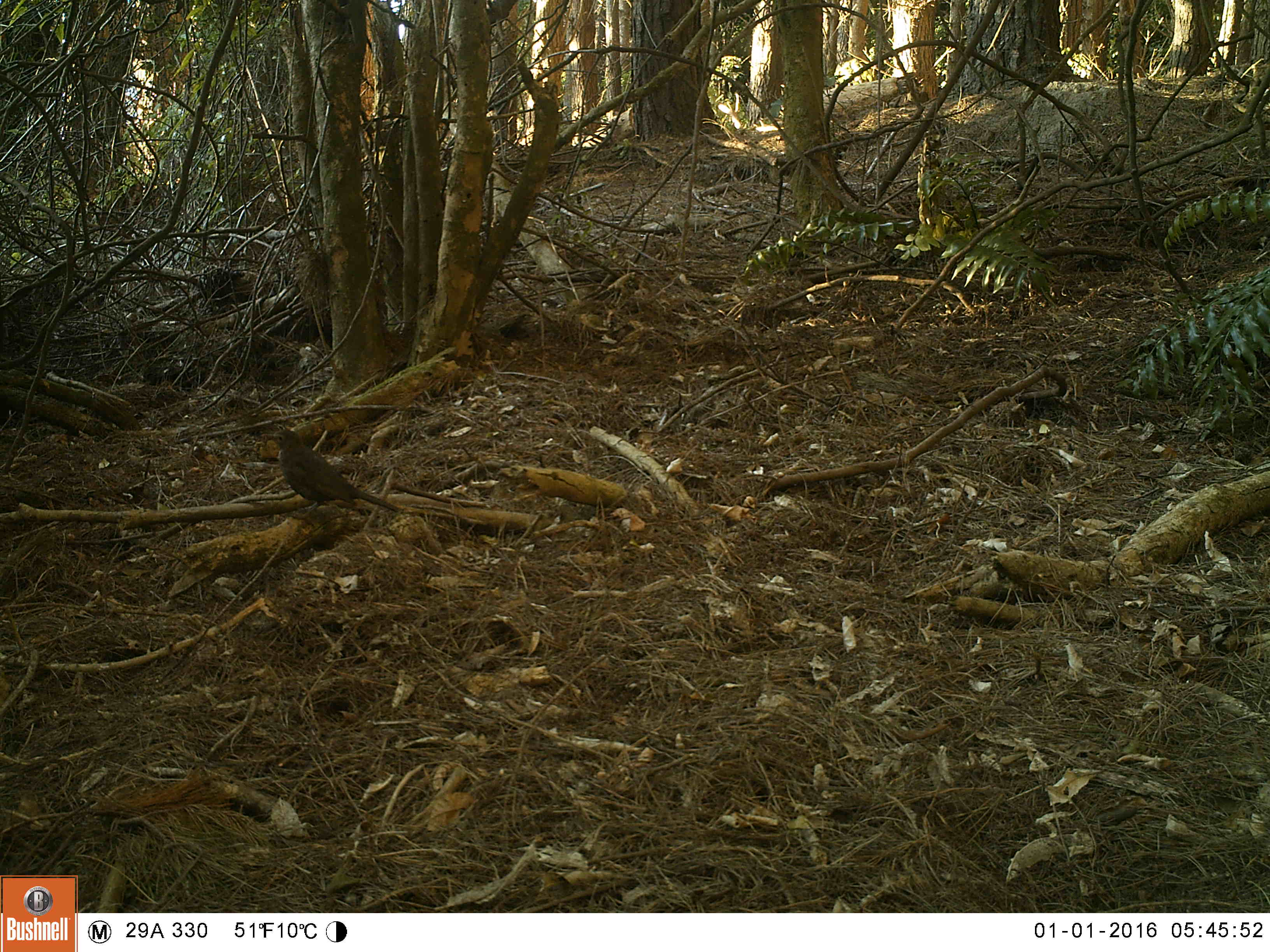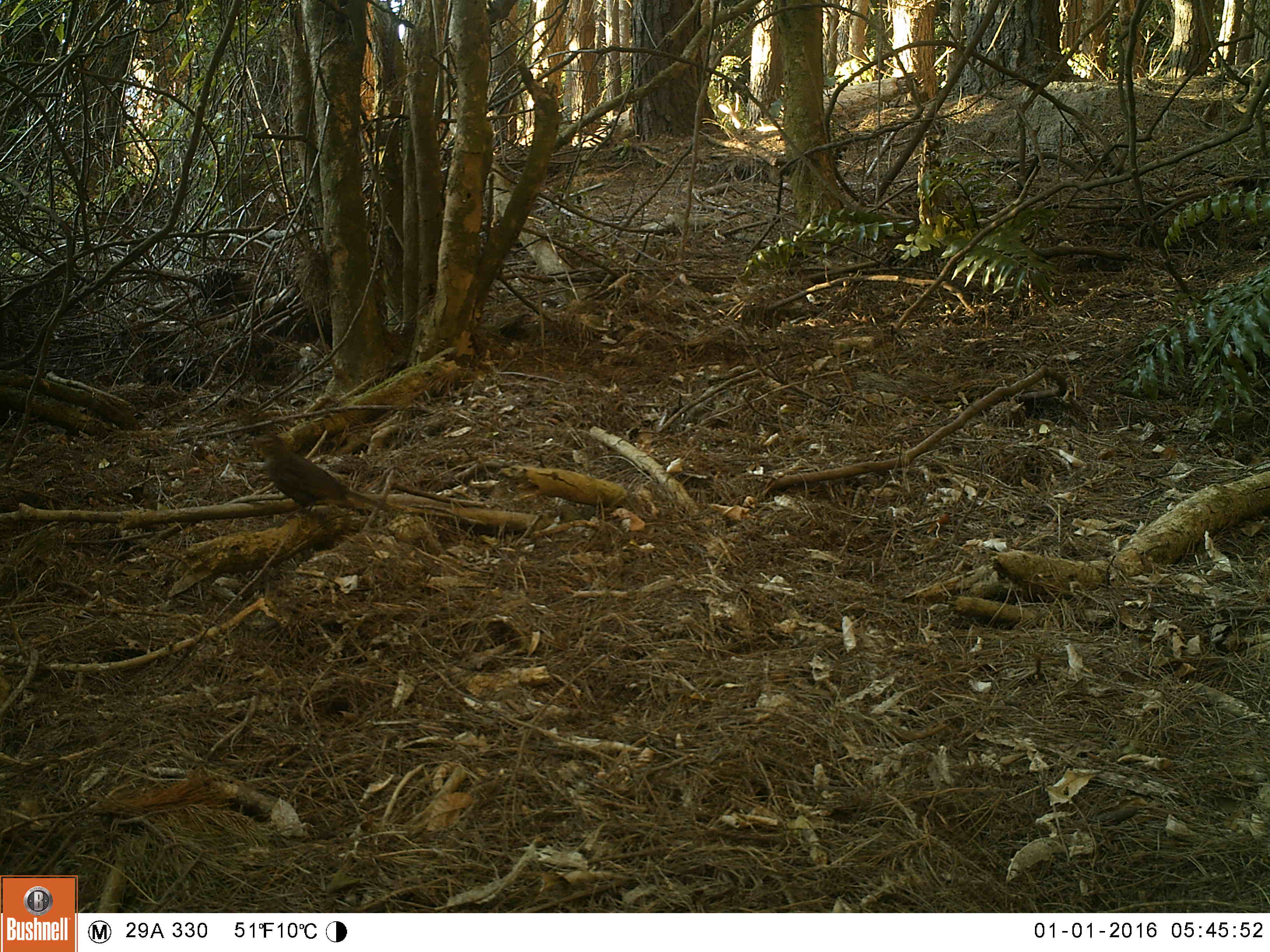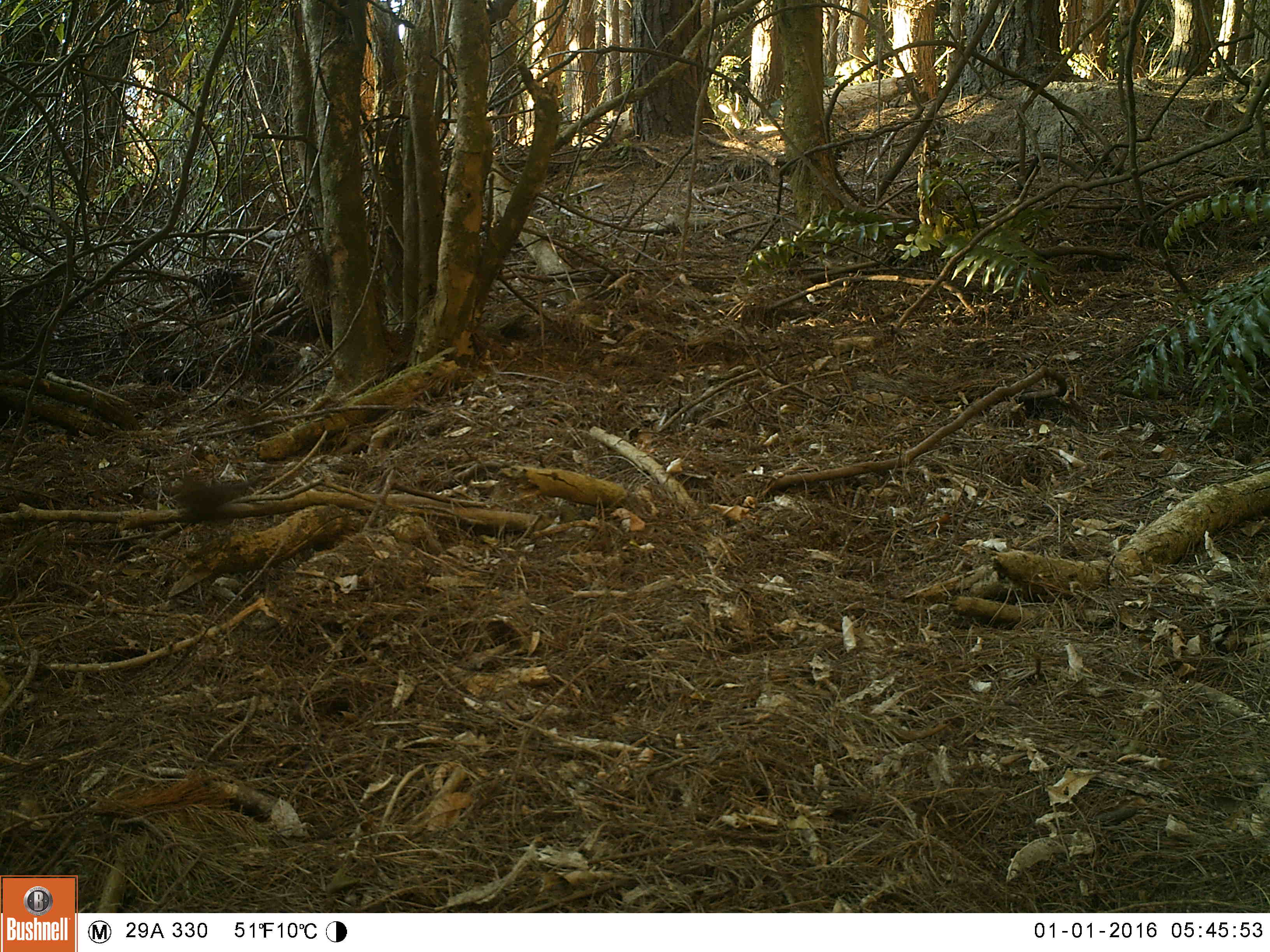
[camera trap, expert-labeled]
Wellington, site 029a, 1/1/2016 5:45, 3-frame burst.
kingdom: Animalia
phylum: Chordata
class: Aves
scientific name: Aves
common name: bird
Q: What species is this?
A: Bird (Aves).